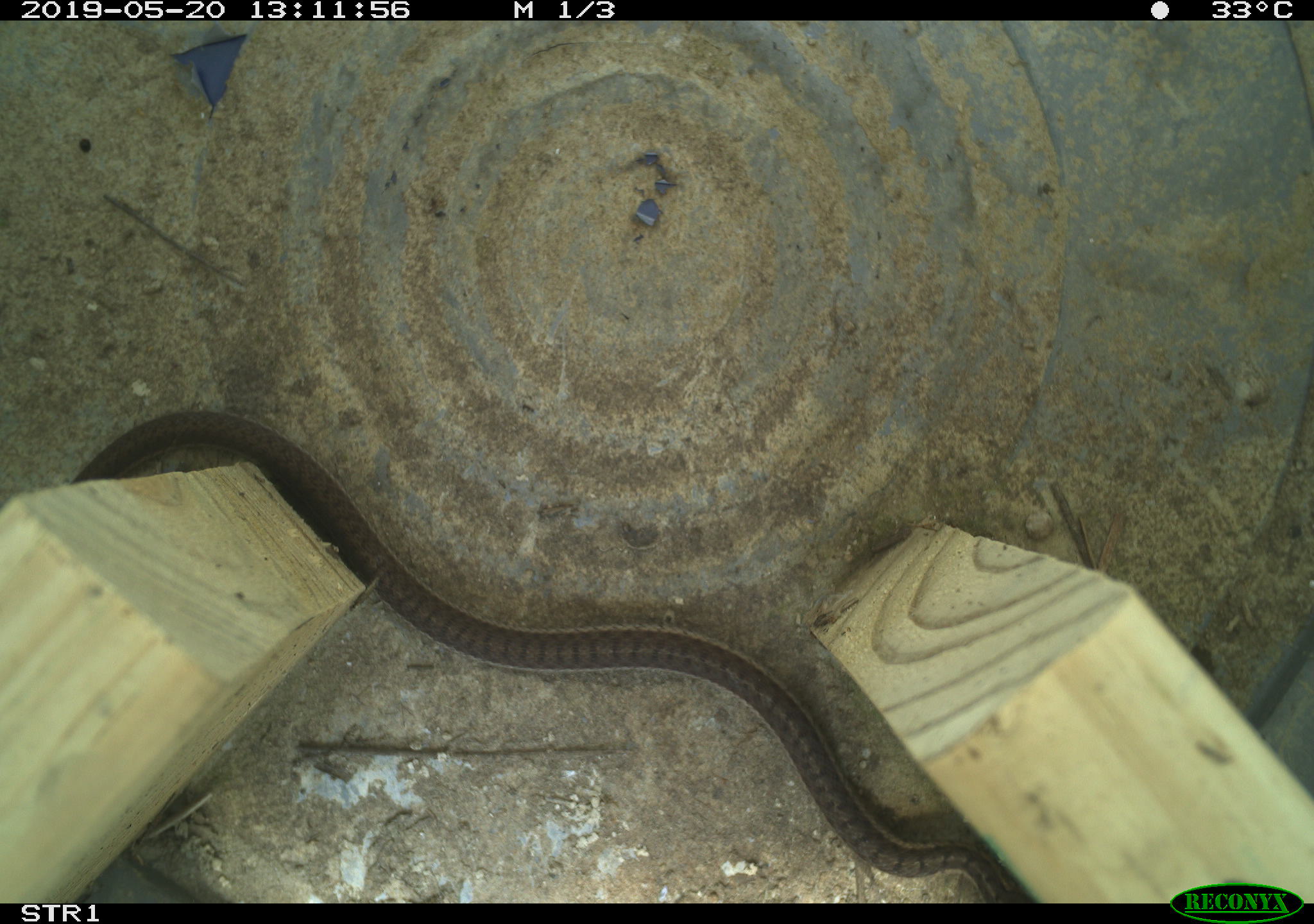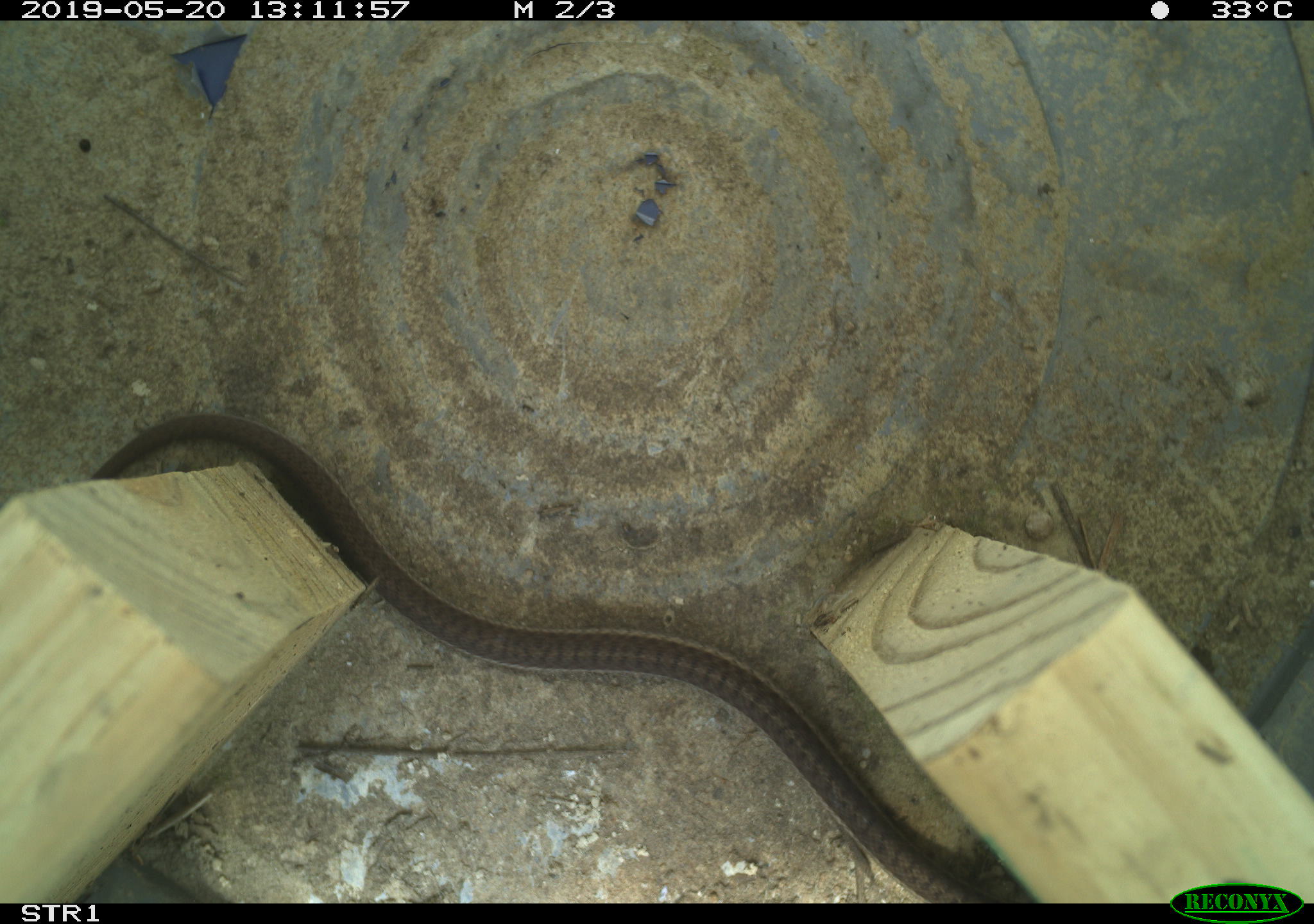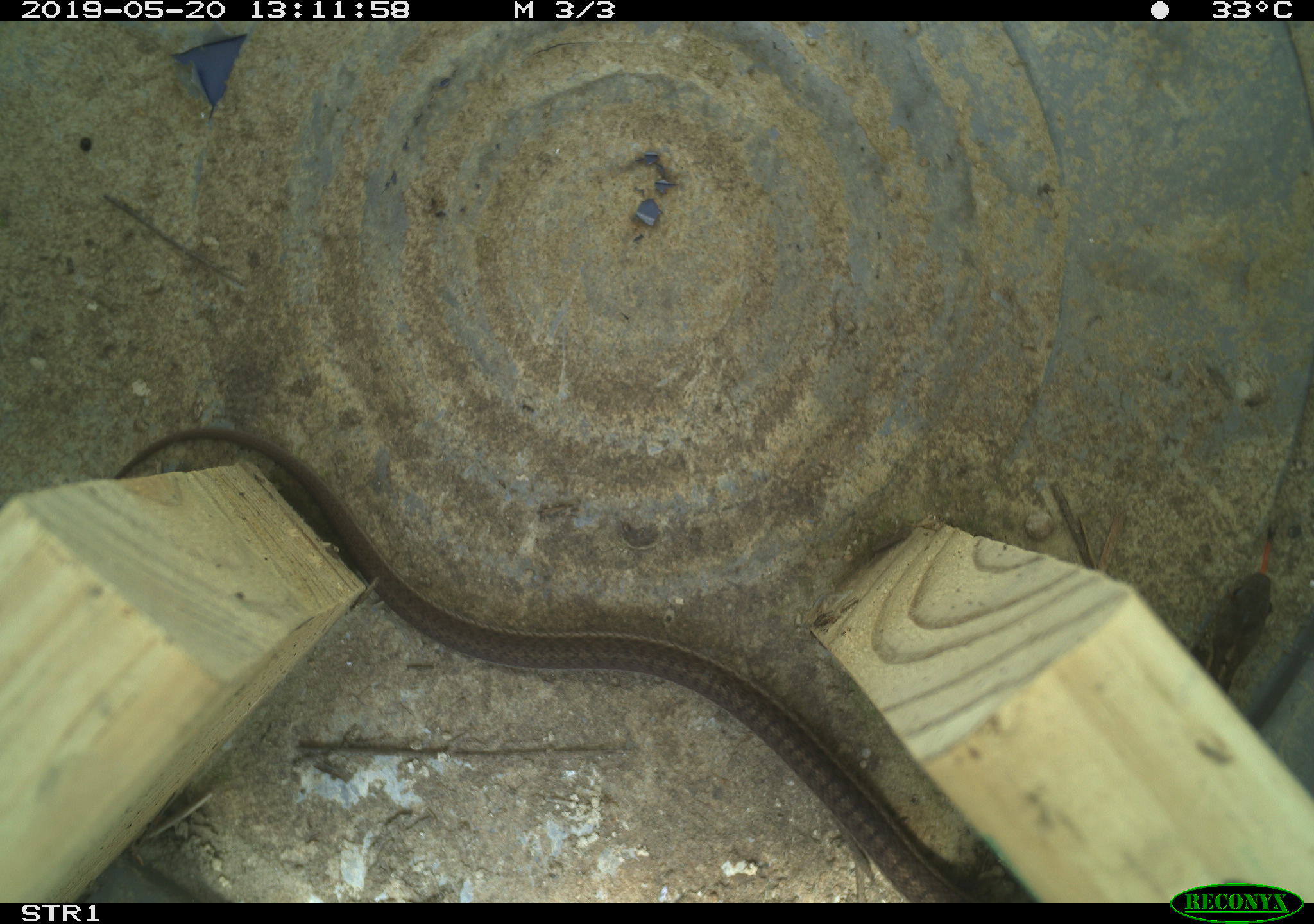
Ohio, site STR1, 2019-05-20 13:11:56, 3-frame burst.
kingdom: Animalia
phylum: Chordata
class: Reptilia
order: Squamata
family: Colubridae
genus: Thamnophis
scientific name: Thamnophis sirtalis sirtalis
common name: eastern gartersnake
Eastern gartersnake (Thamnophis sirtalis sirtalis).